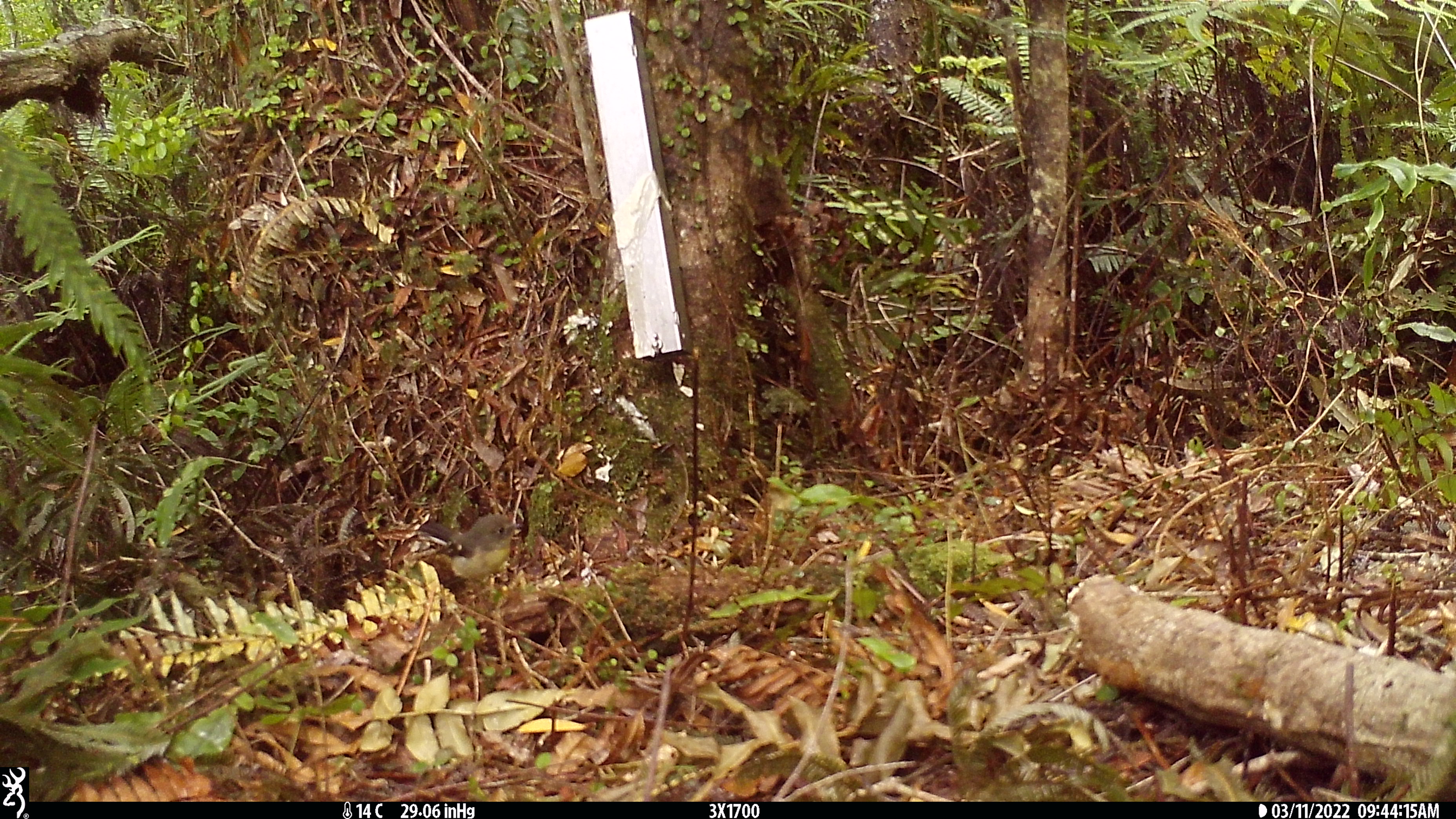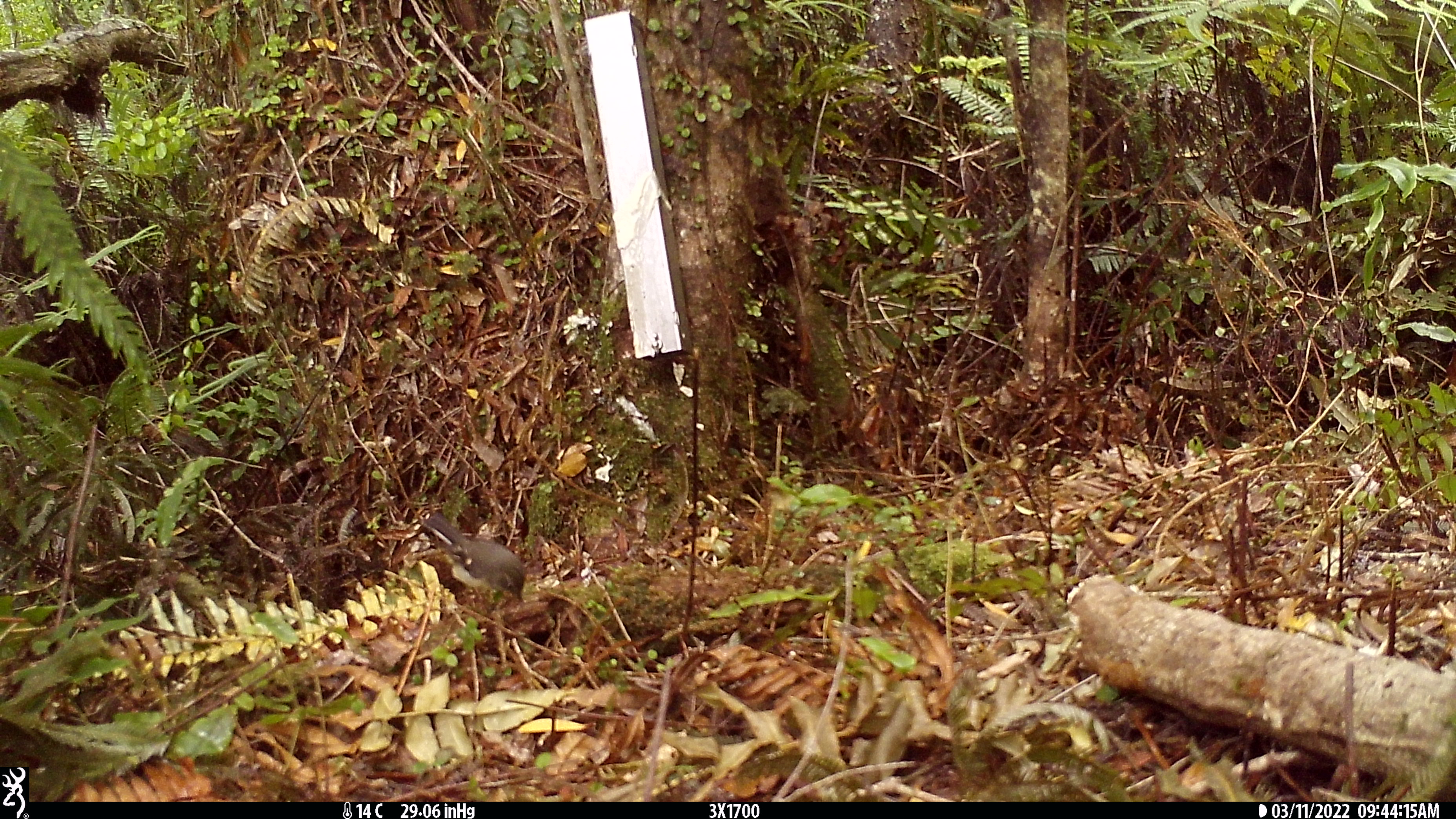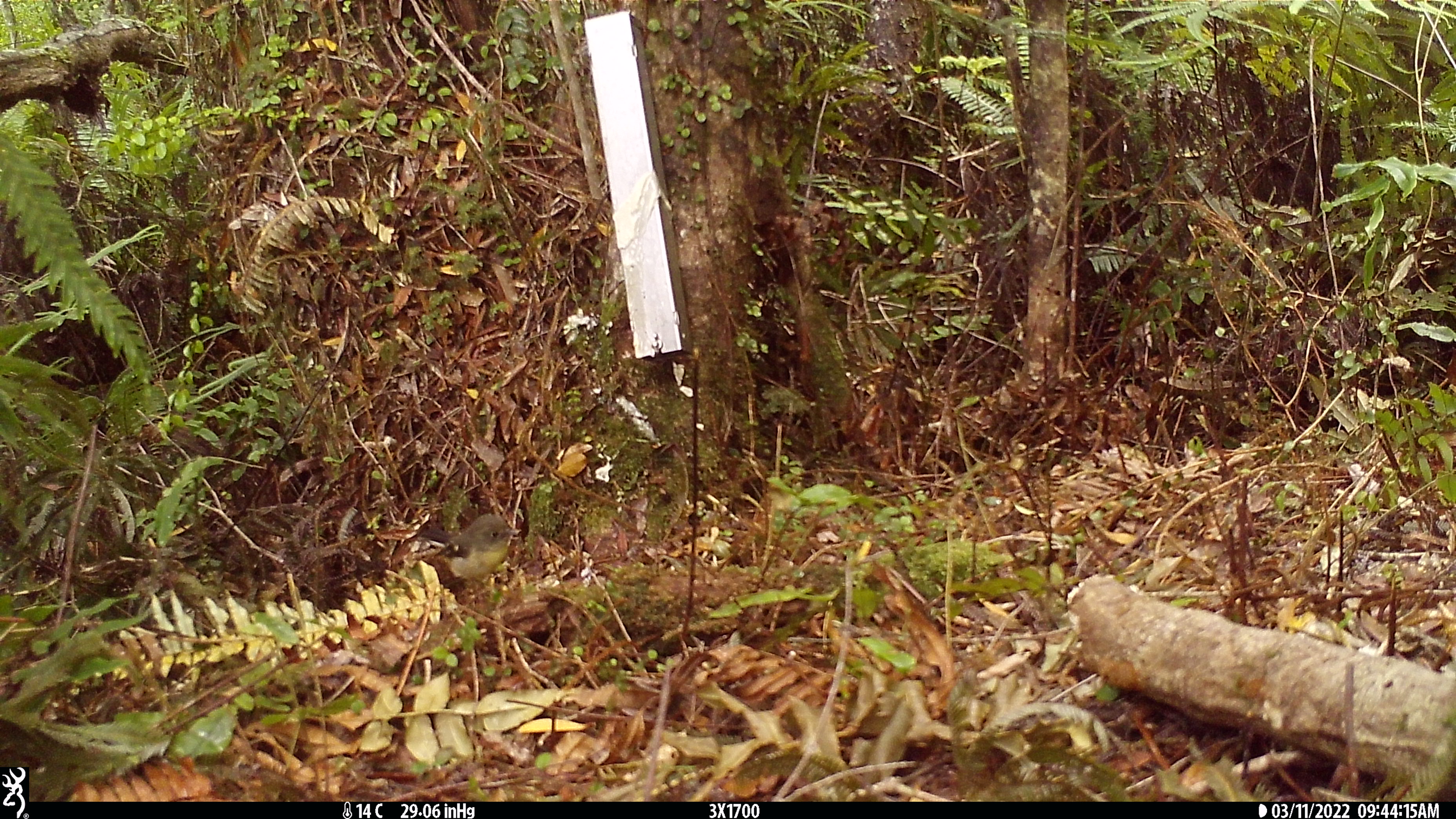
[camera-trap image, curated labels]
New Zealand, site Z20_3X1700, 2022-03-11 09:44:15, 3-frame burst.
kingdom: Animalia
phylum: Chordata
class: Aves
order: Passeriformes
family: Petroicidae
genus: Petroica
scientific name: Petroica macrocephala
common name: tomtit